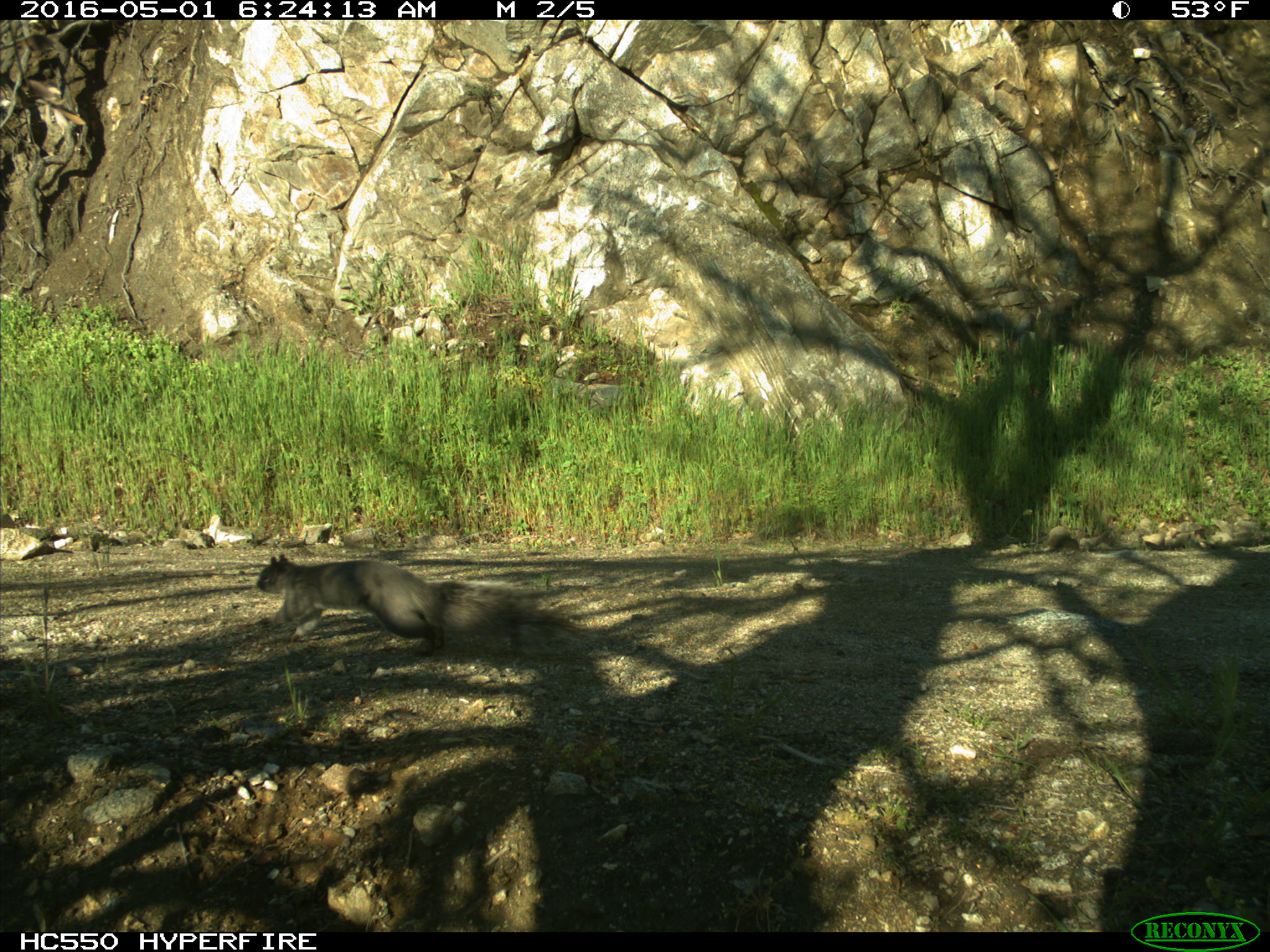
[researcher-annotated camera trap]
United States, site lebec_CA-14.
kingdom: Animalia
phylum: Chordata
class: Mammalia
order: Rodentia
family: Sciuridae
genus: Sciurus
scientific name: Sciurus carolinensis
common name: eastern gray squirrel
Sciurus carolinensis (eastern gray squirrel).